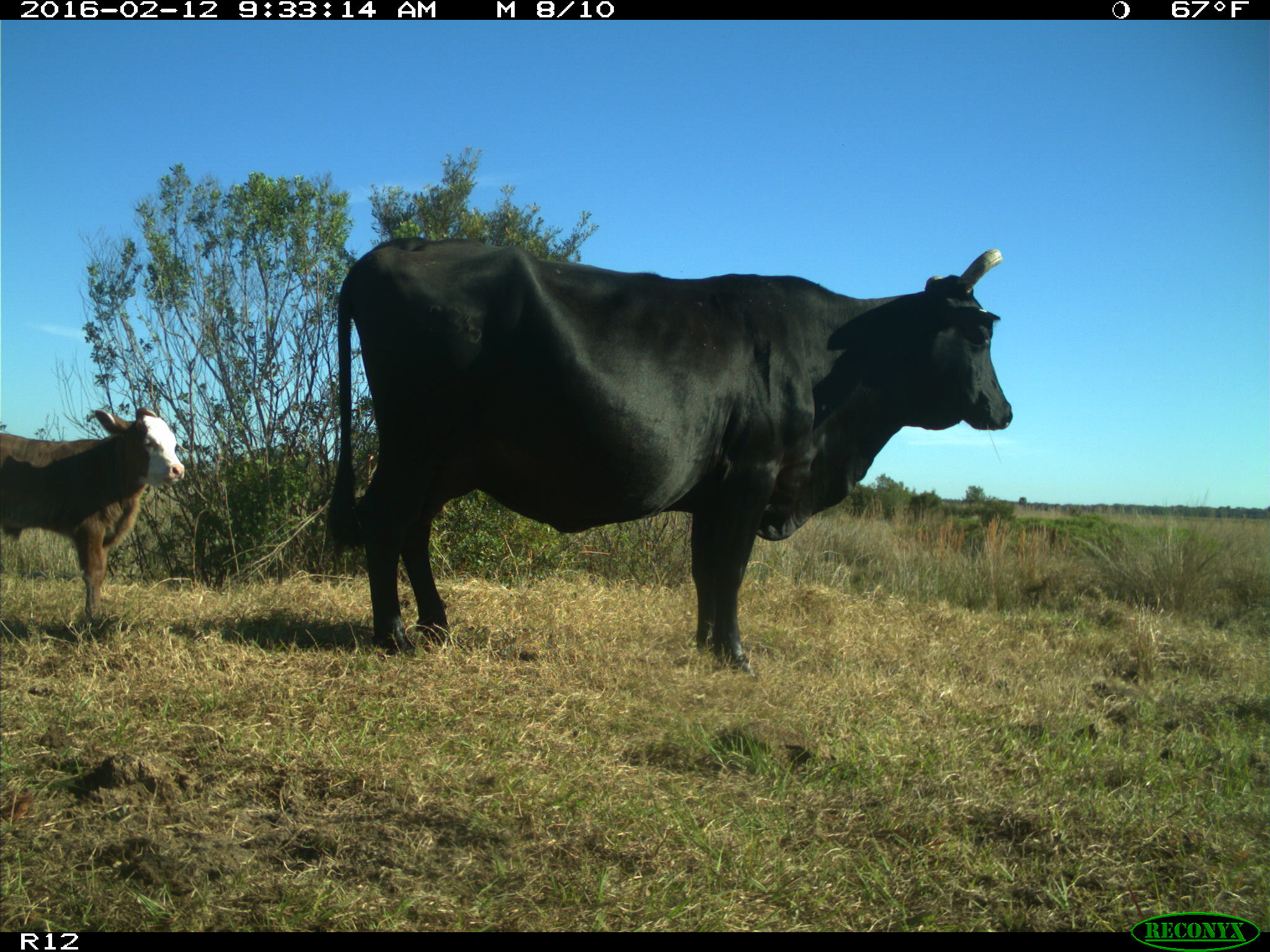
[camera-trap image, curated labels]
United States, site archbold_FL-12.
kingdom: Animalia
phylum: Chordata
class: Mammalia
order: Artiodactyla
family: Bovidae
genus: Bos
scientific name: Bos taurus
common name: domestic cow